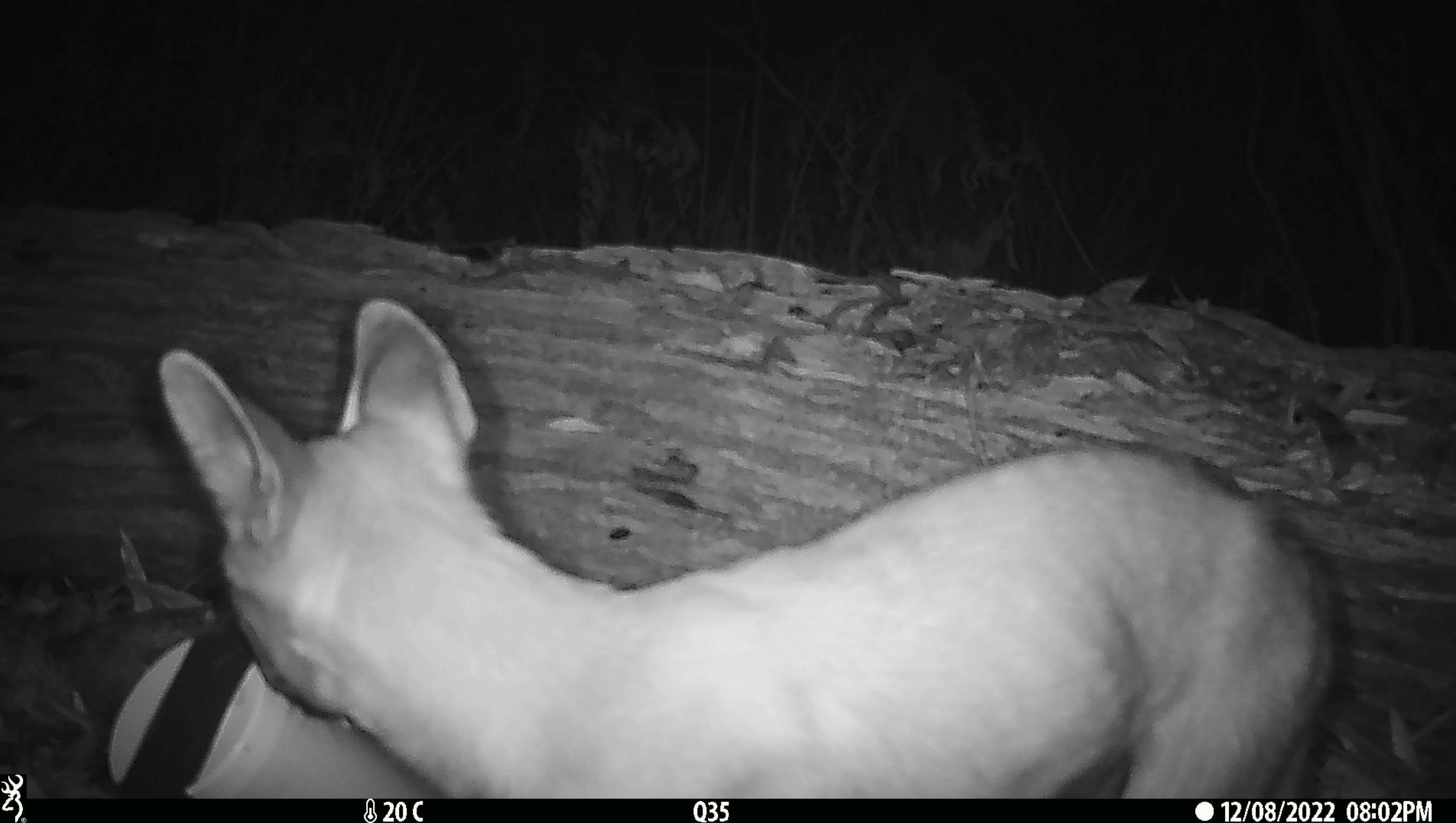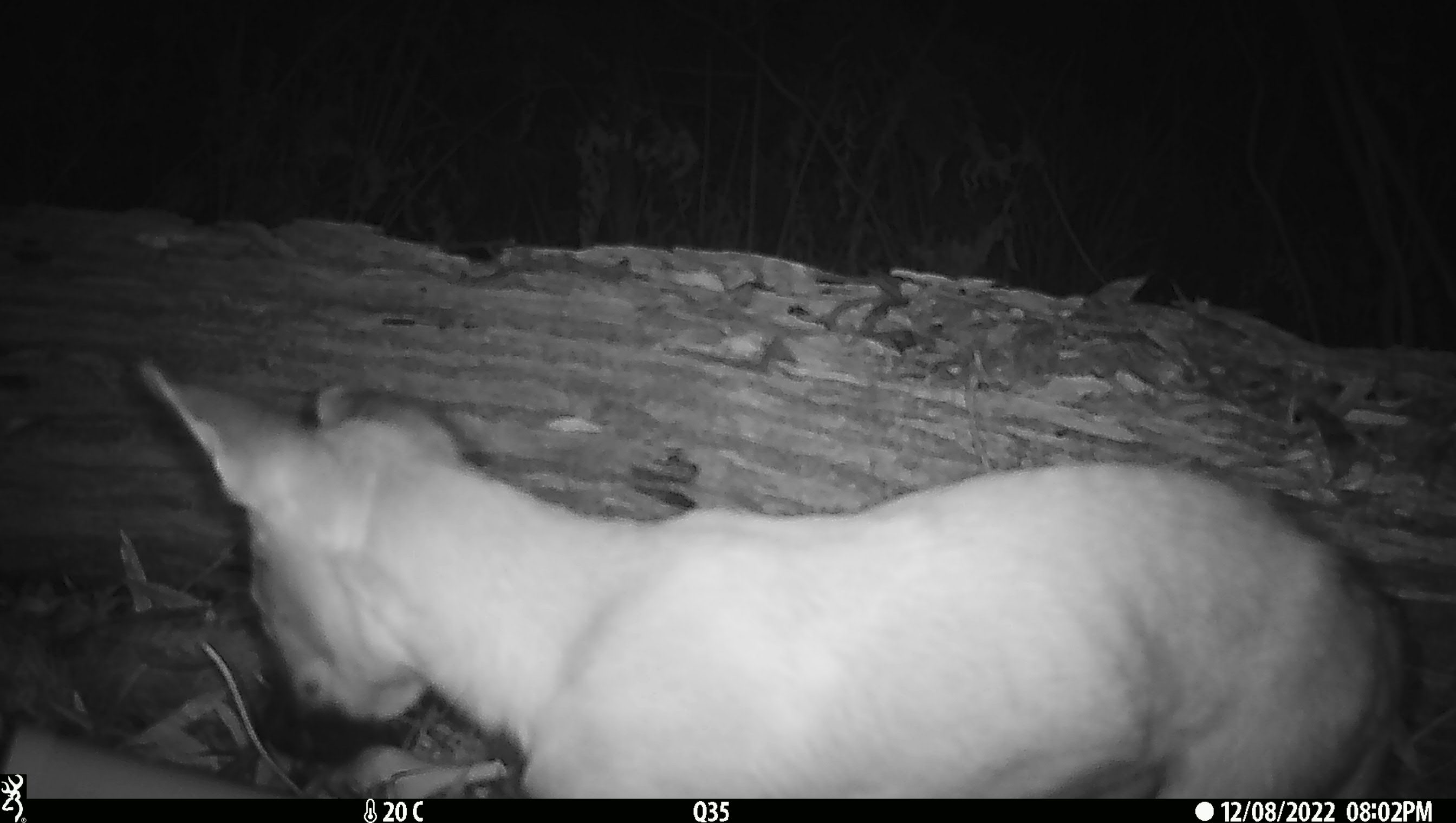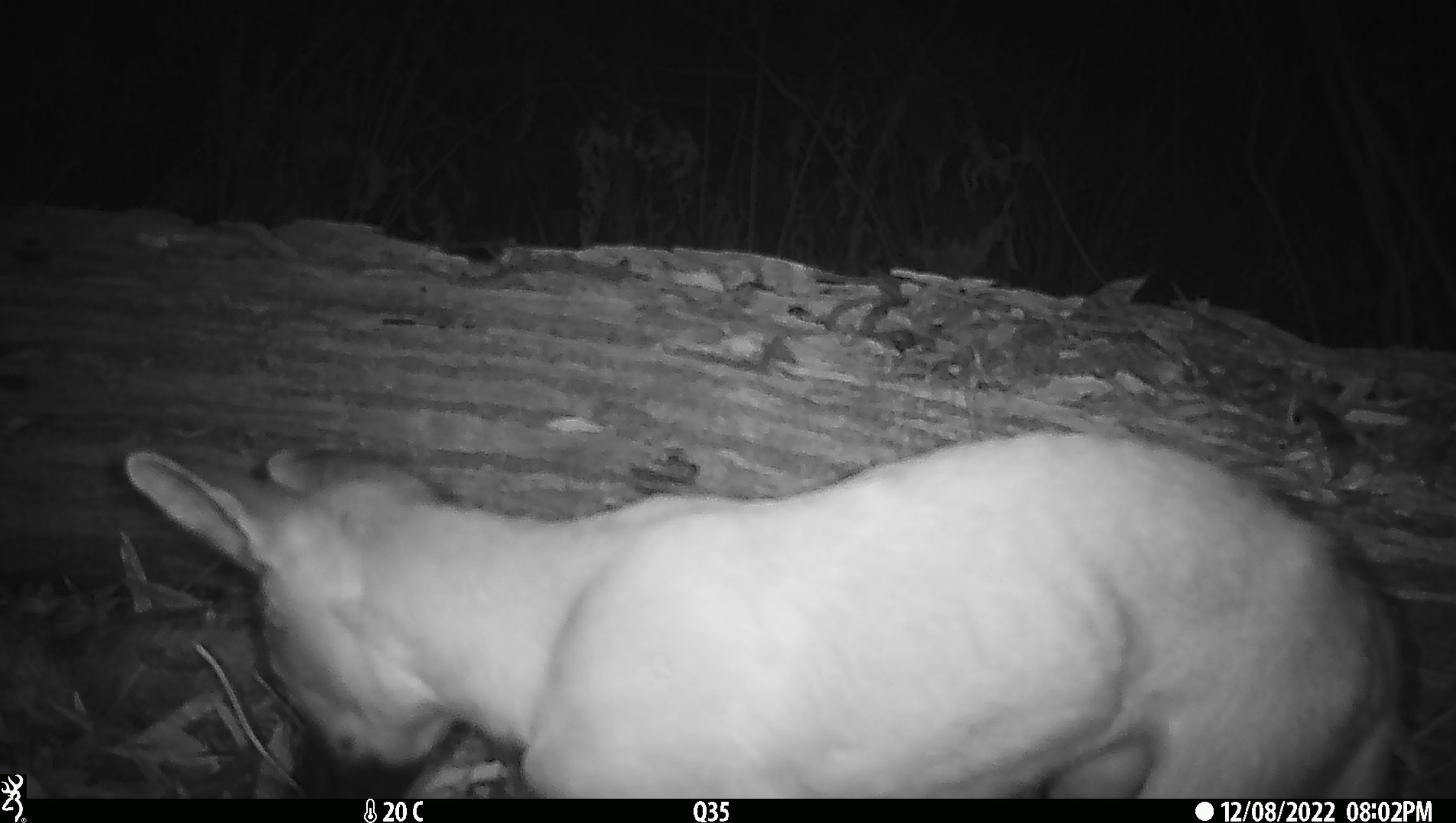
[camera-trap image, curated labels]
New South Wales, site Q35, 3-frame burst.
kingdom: Animalia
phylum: Chordata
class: Mammalia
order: Carnivora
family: Canidae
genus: Canis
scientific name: Canis familiaris dingo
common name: dingo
Dingo (Canis familiaris dingo).